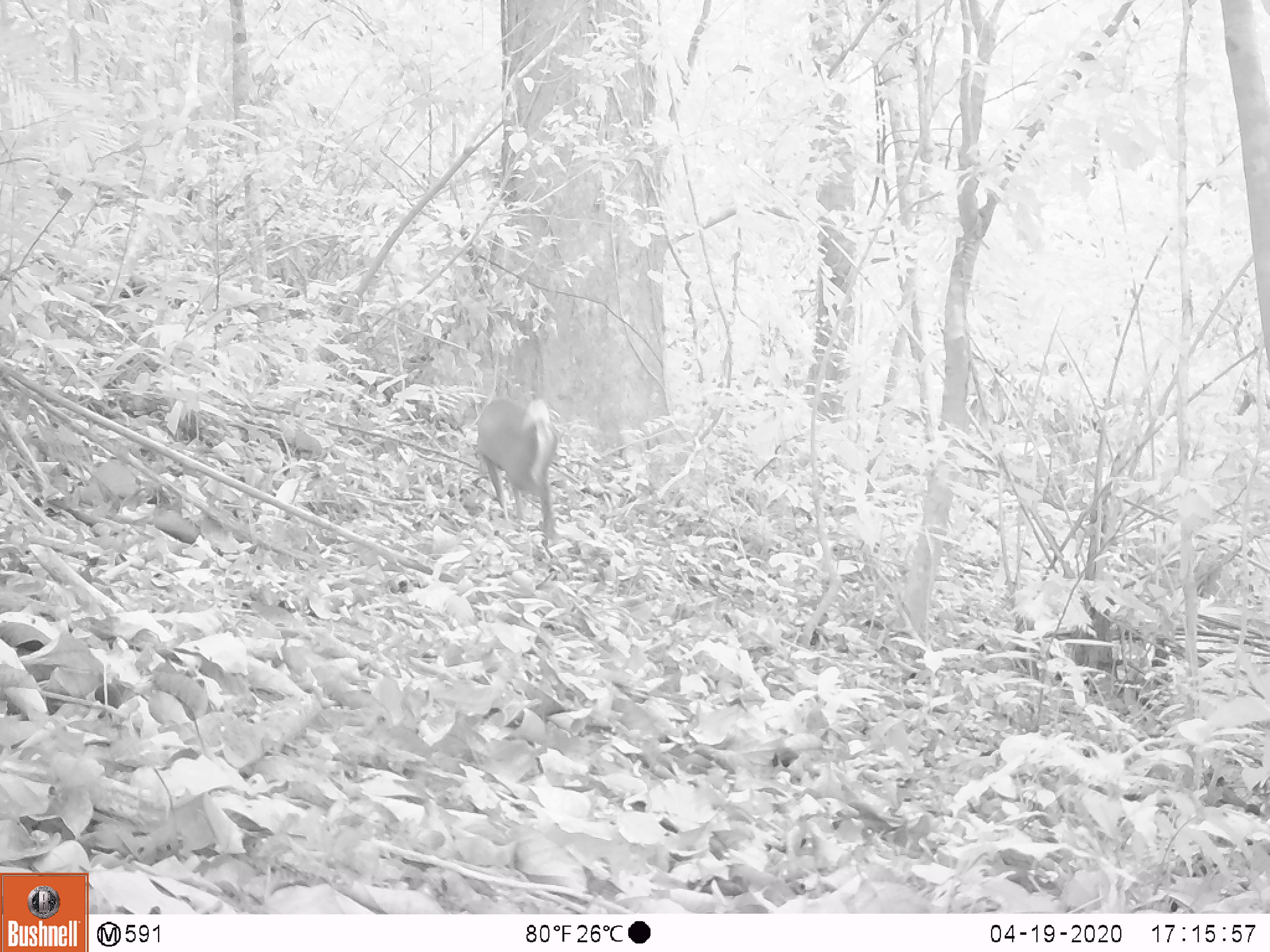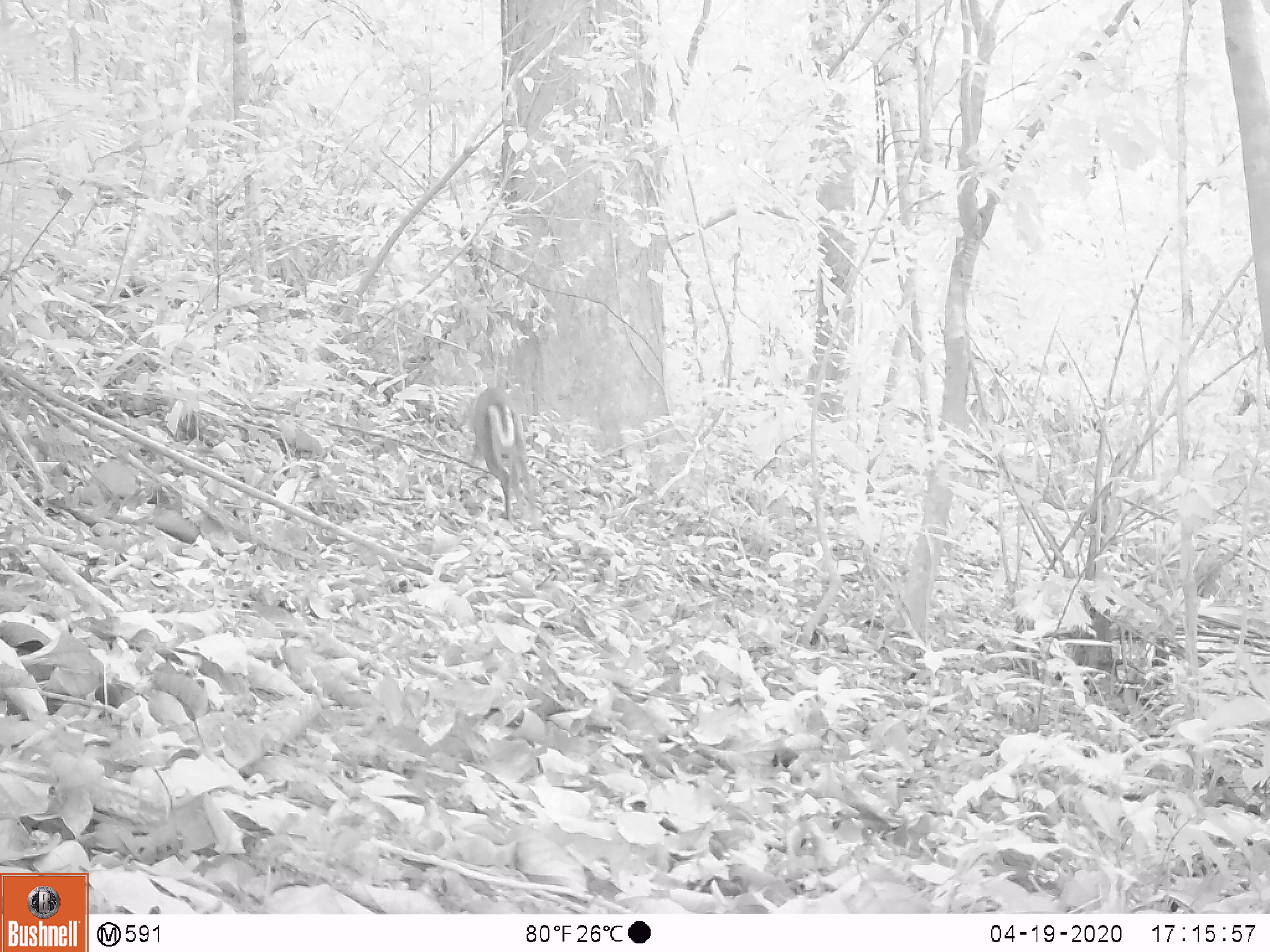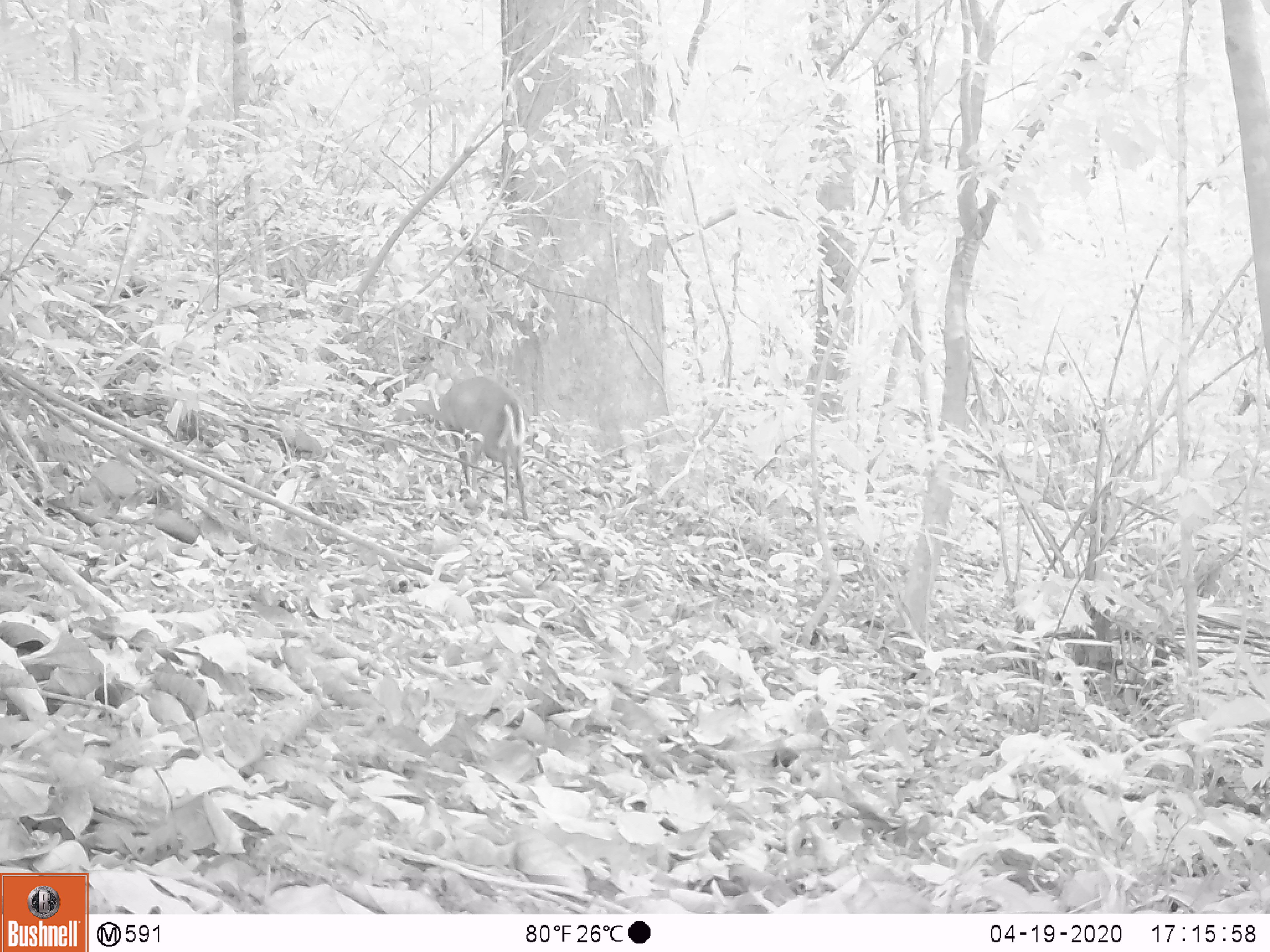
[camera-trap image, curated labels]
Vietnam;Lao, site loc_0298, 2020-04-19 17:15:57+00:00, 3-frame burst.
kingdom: Animalia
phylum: Chordata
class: Mammalia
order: Artiodactyla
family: Cervidae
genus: Muntiacus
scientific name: Muntiacus rooseveltorum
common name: roosevelt's muntjac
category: roosevelts muntjac group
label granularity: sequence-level